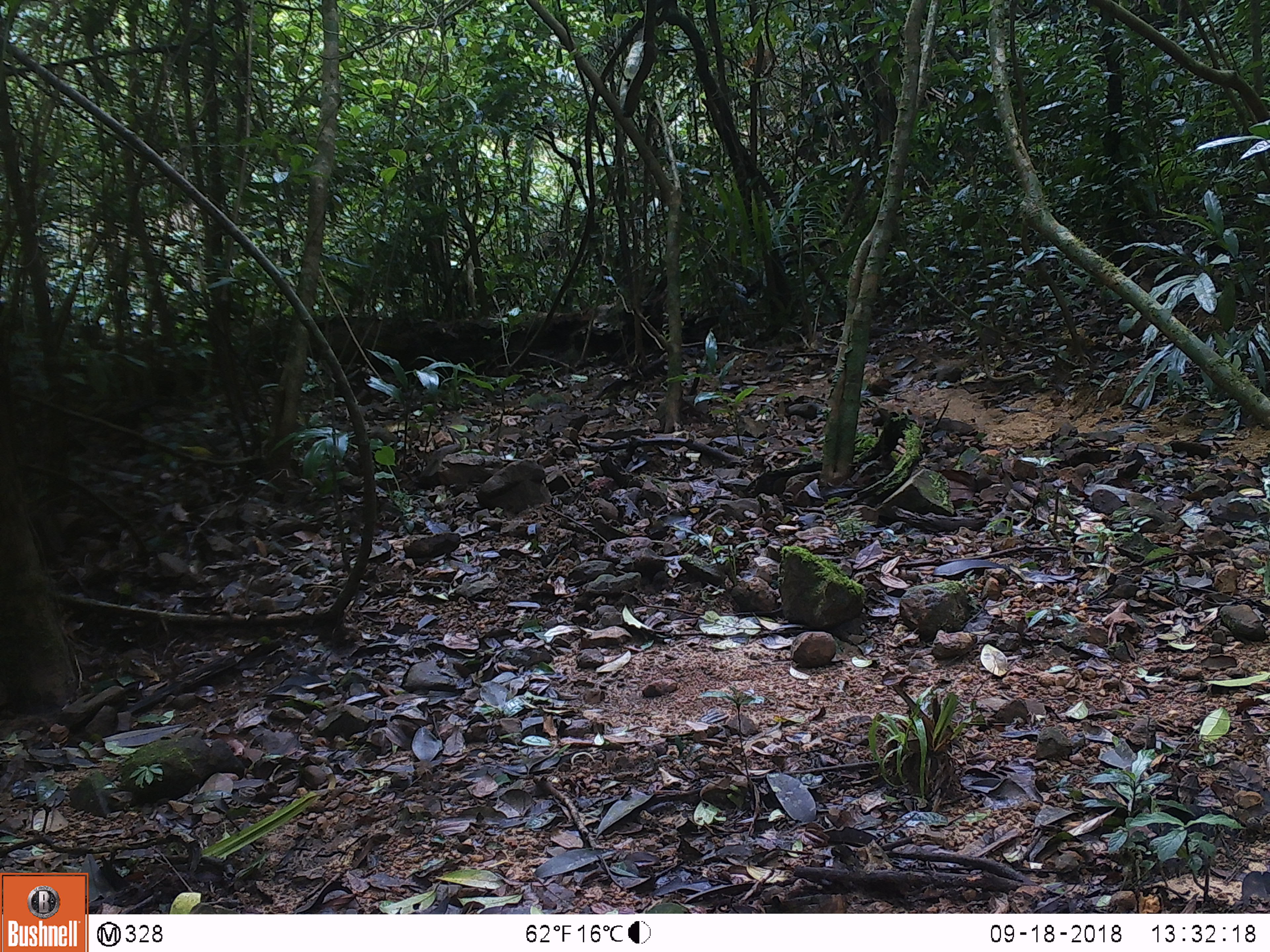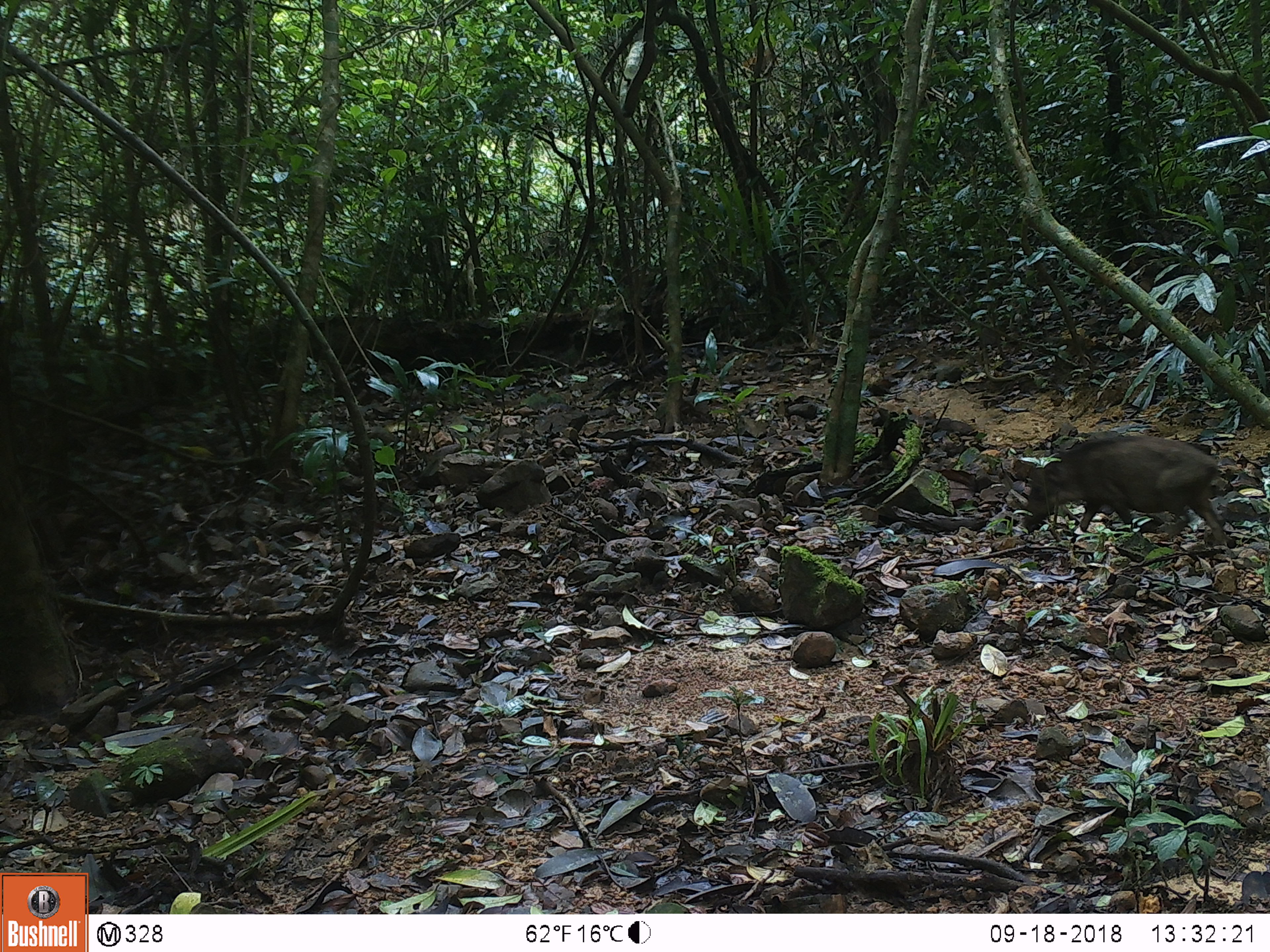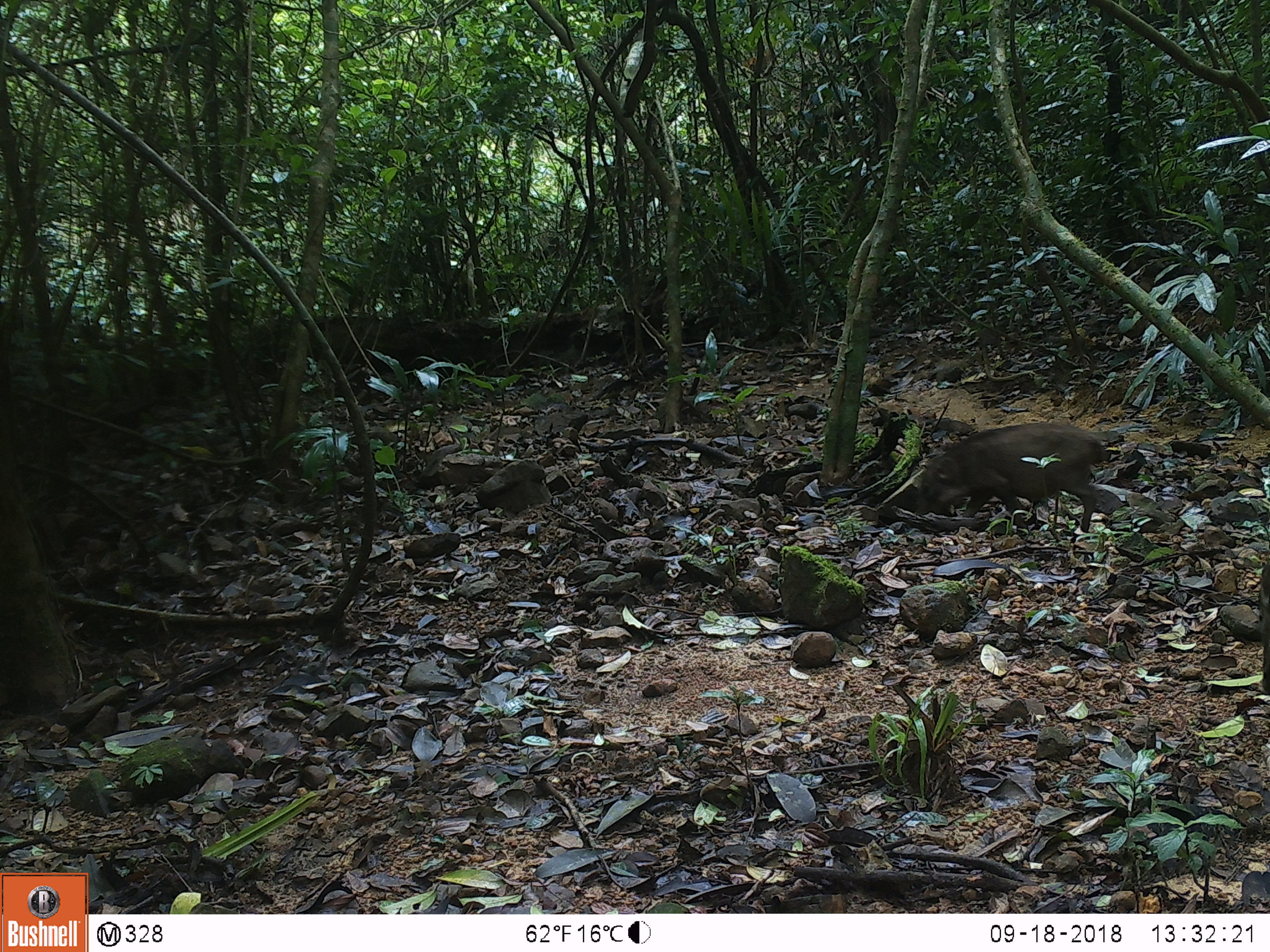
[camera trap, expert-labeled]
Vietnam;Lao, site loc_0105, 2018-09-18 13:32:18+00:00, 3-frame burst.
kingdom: Animalia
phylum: Chordata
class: Mammalia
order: Artiodactyla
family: Suidae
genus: Sus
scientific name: Sus scrofa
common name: eurasian wild pig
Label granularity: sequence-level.